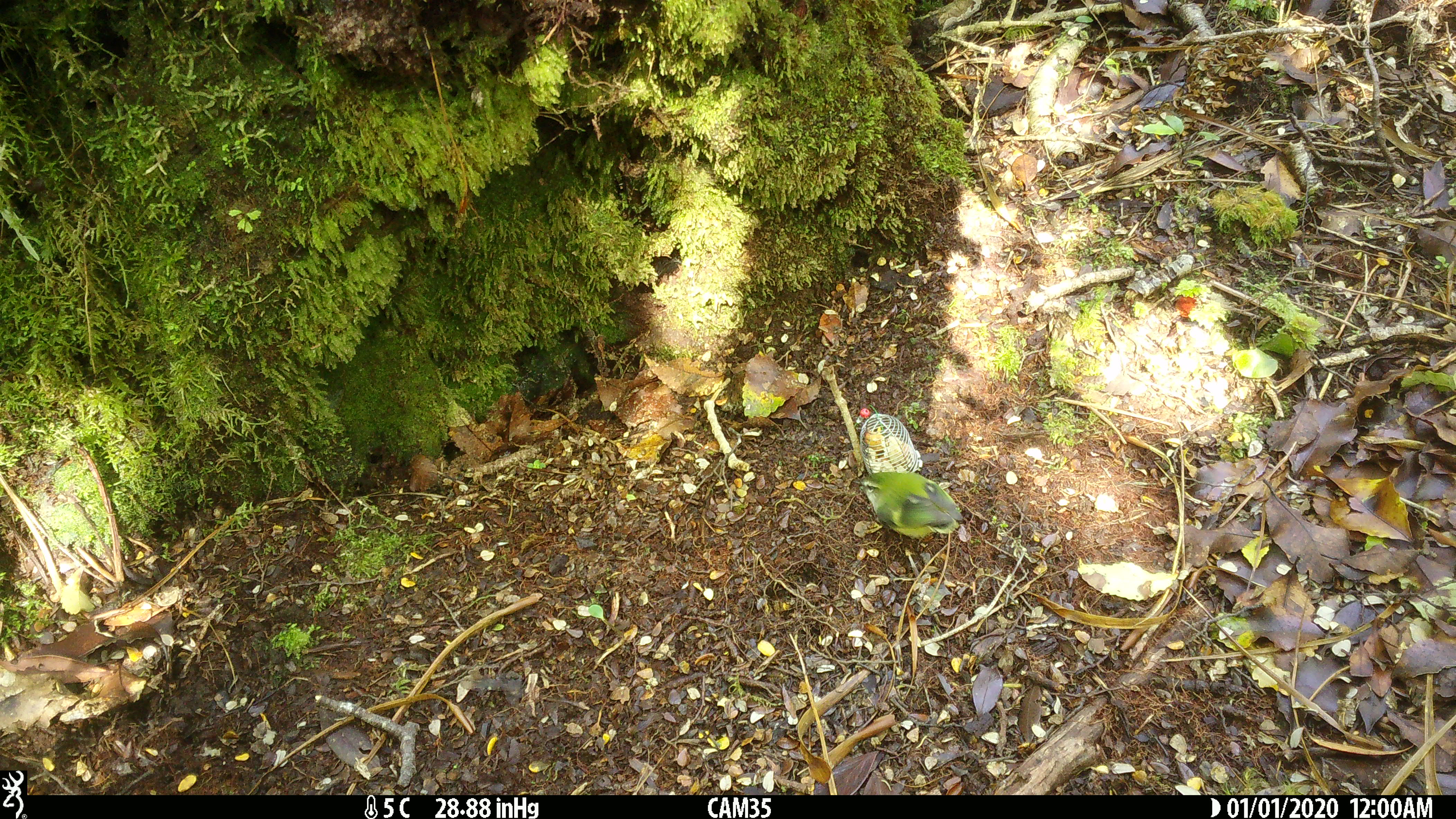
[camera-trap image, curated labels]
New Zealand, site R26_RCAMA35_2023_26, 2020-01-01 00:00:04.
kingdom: Animalia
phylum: Chordata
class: Aves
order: Passeriformes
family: Acanthisittidae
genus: Acanthisitta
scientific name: Acanthisitta chloris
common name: rifleman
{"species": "rifleman (Acanthisitta chloris)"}